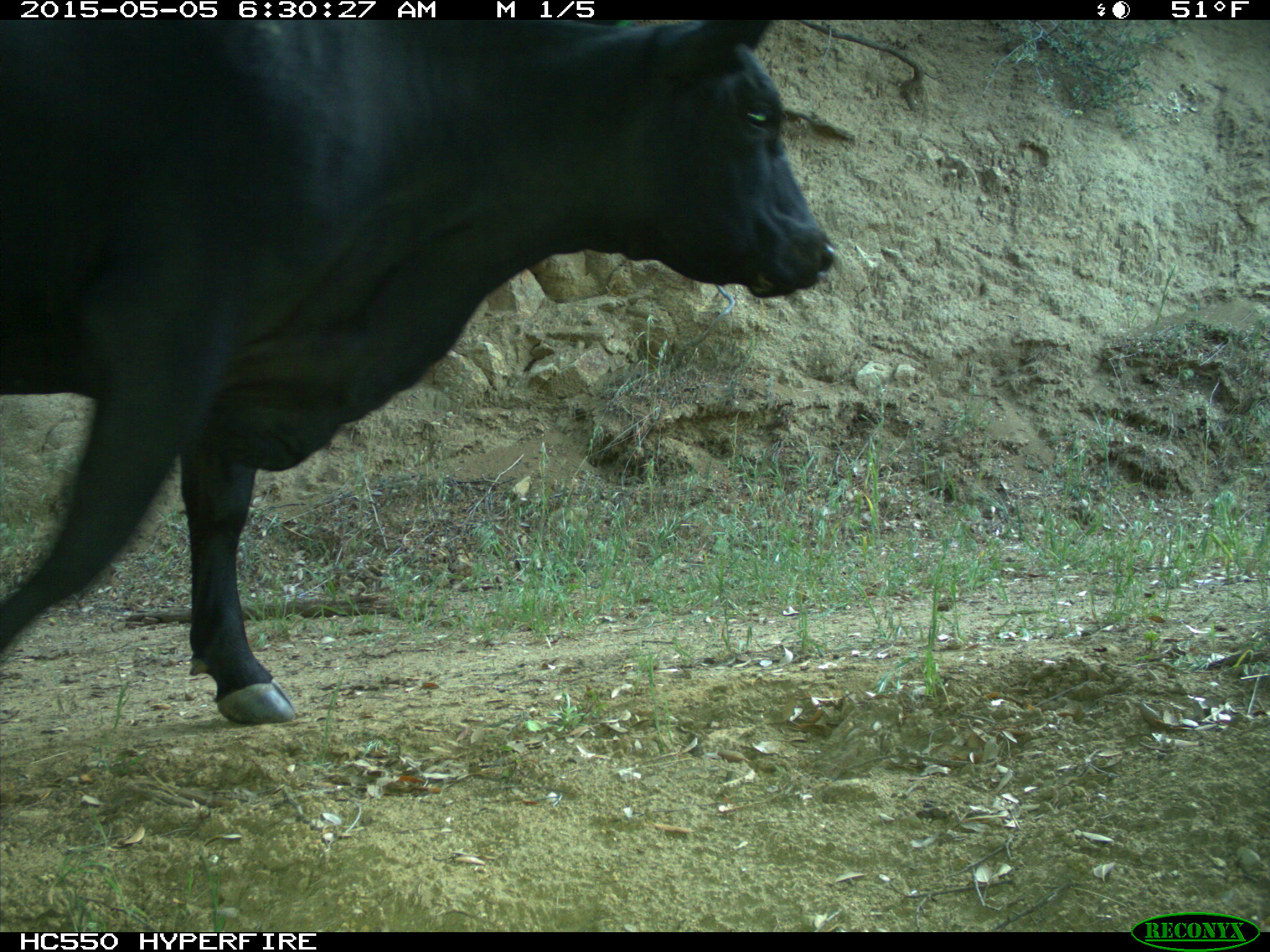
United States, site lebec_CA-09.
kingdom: Animalia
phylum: Chordata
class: Mammalia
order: Artiodactyla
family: Bovidae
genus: Bos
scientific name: Bos taurus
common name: domestic cow